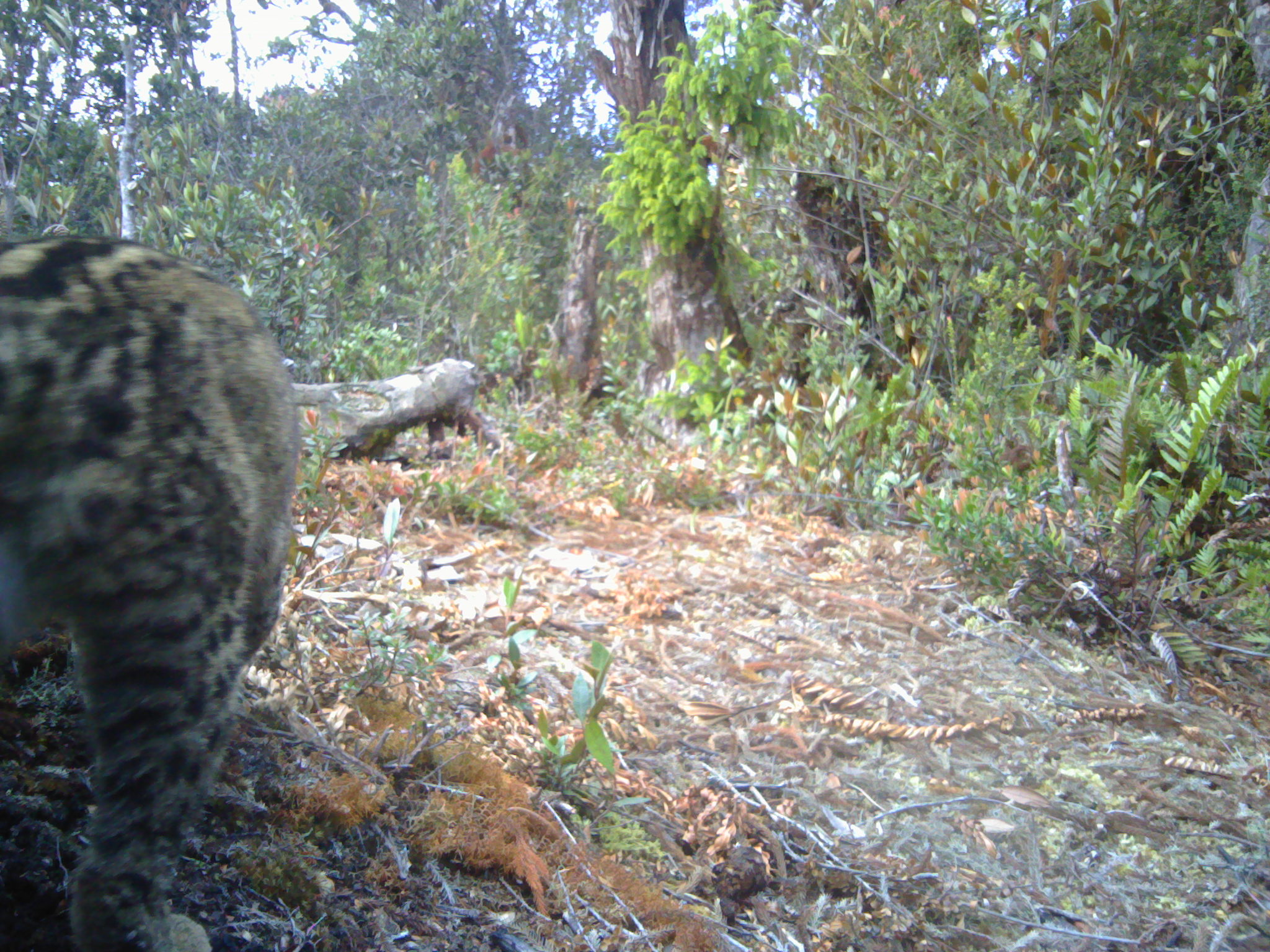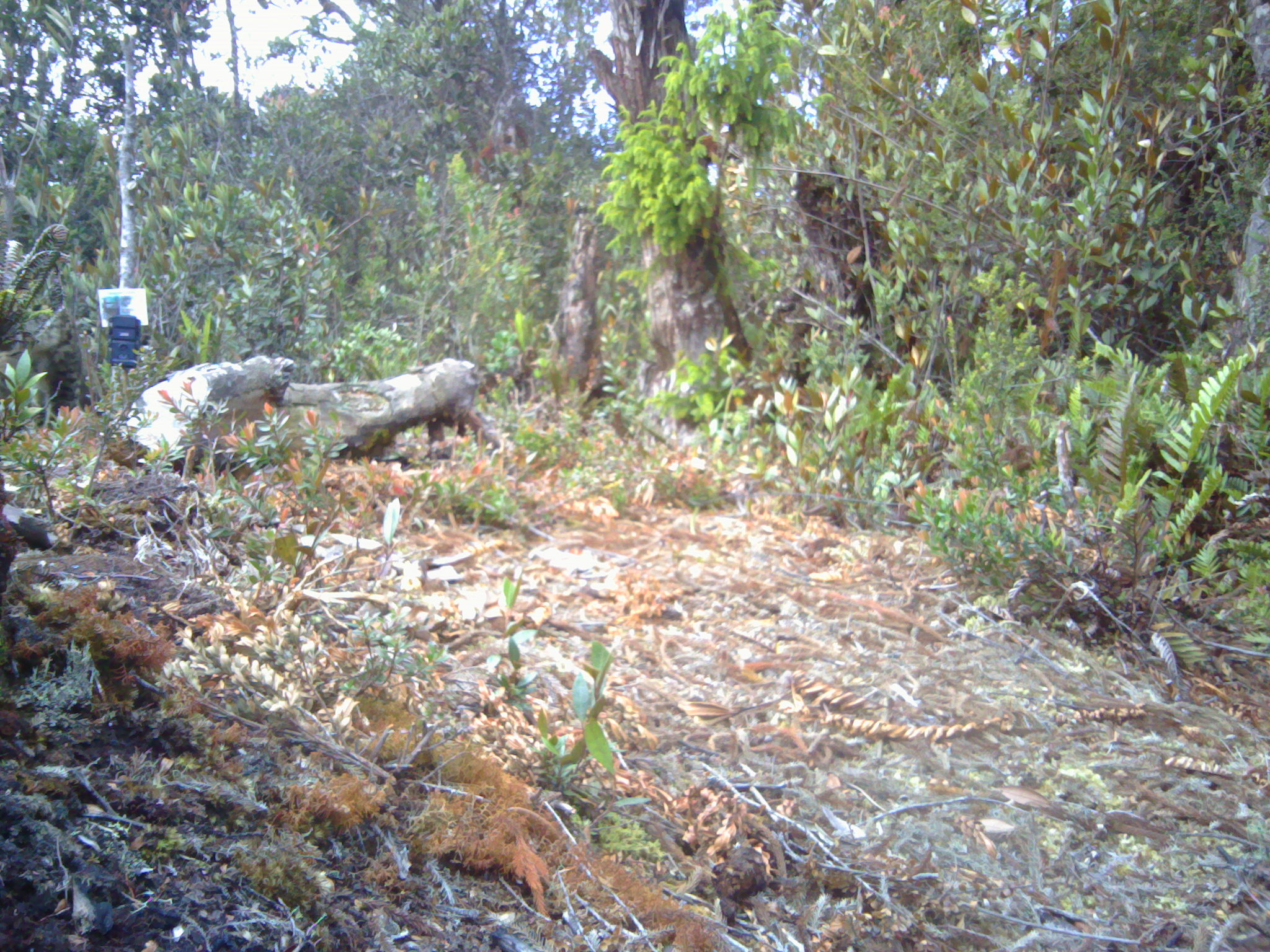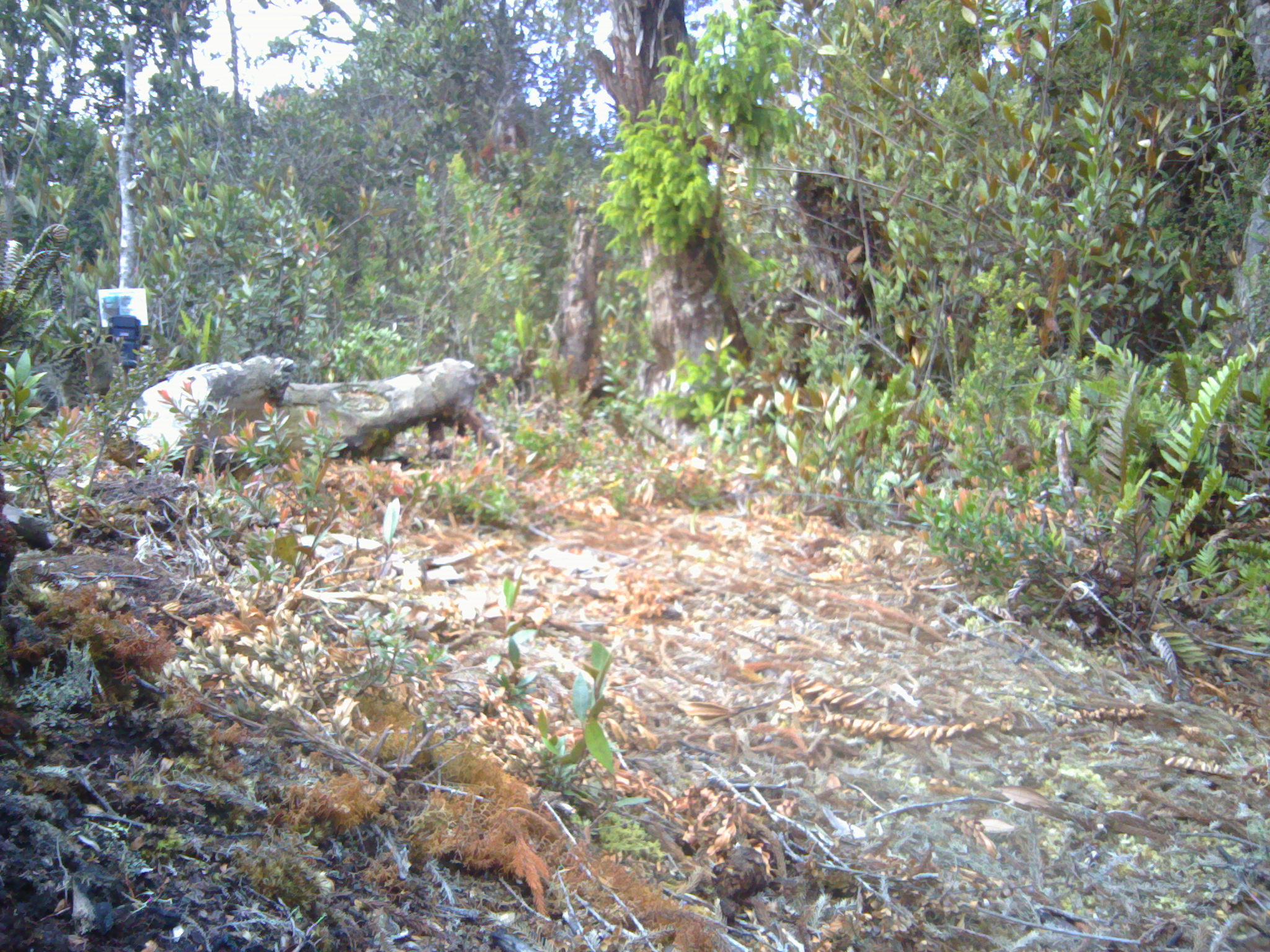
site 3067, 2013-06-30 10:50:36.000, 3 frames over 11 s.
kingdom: Animalia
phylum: Chordata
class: Mammalia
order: Carnivora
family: Felidae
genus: Pardofelis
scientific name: Pardofelis marmorata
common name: marbled cat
Pardofelis marmorata (marbled cat), count 1.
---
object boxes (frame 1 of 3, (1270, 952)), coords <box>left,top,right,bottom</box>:
pardofelis marmorata: <box>0,231,298,952</box>